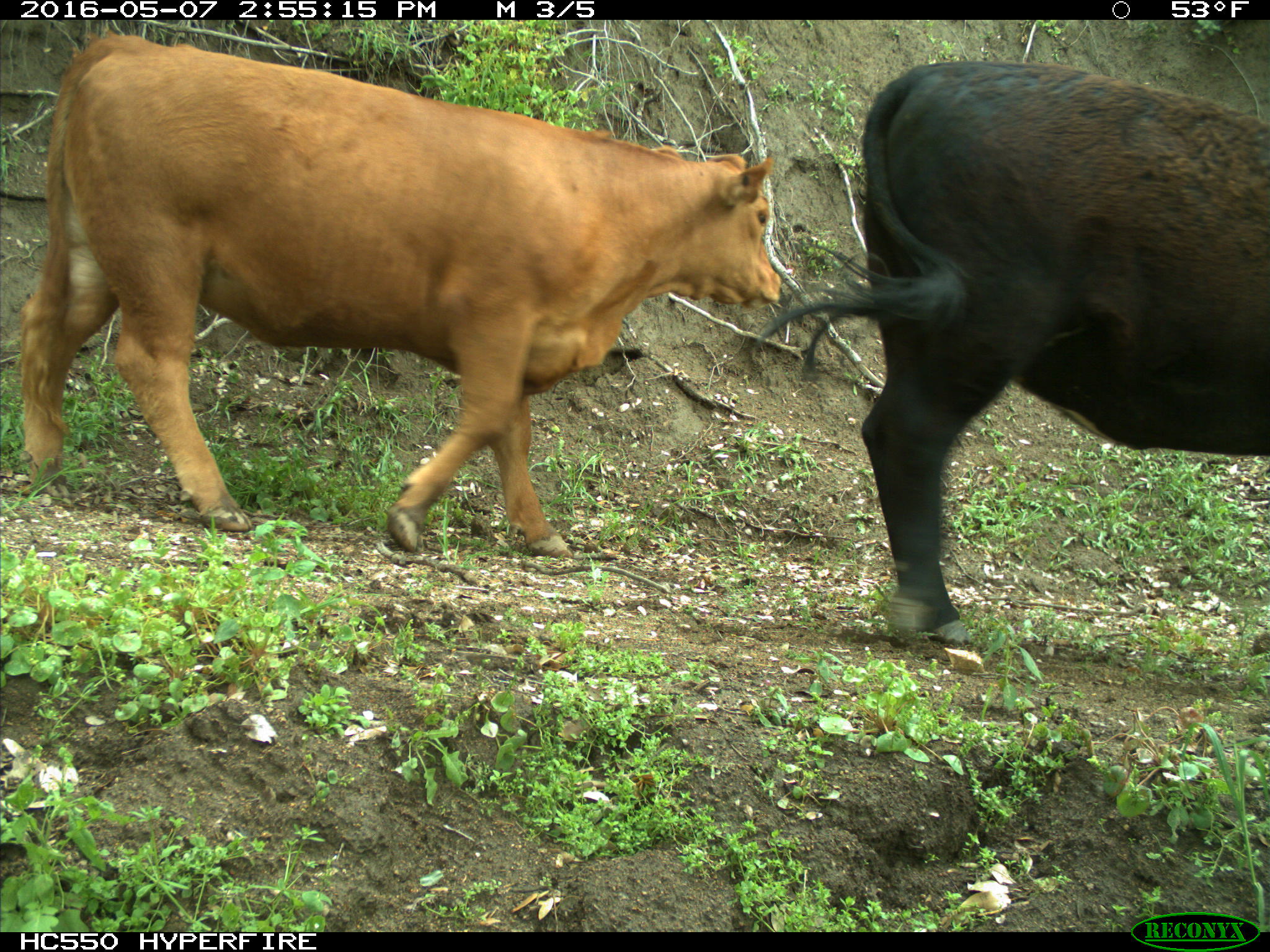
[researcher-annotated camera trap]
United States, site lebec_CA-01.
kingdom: Animalia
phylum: Chordata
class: Mammalia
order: Artiodactyla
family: Bovidae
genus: Bos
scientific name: Bos taurus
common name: domestic cow